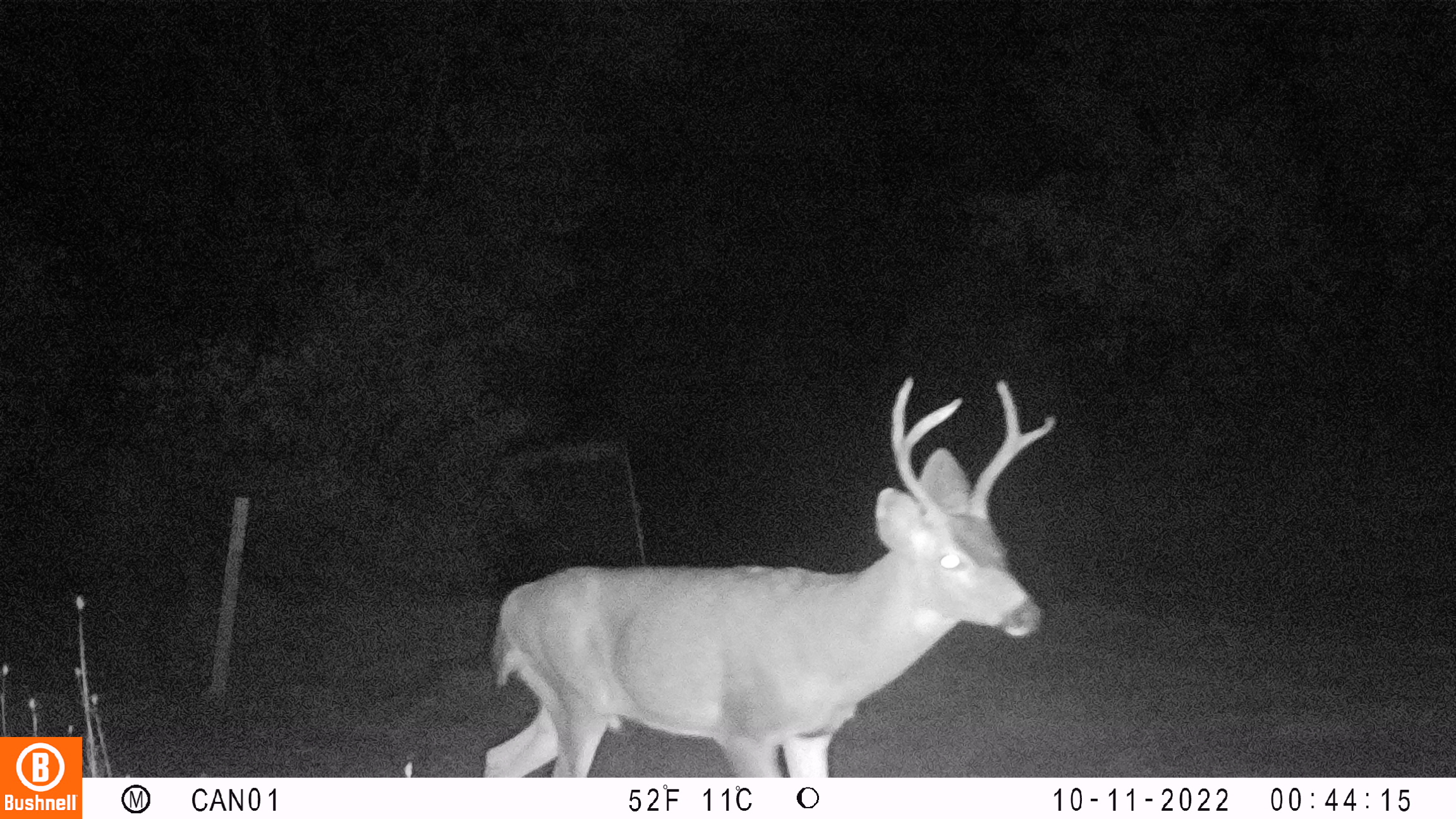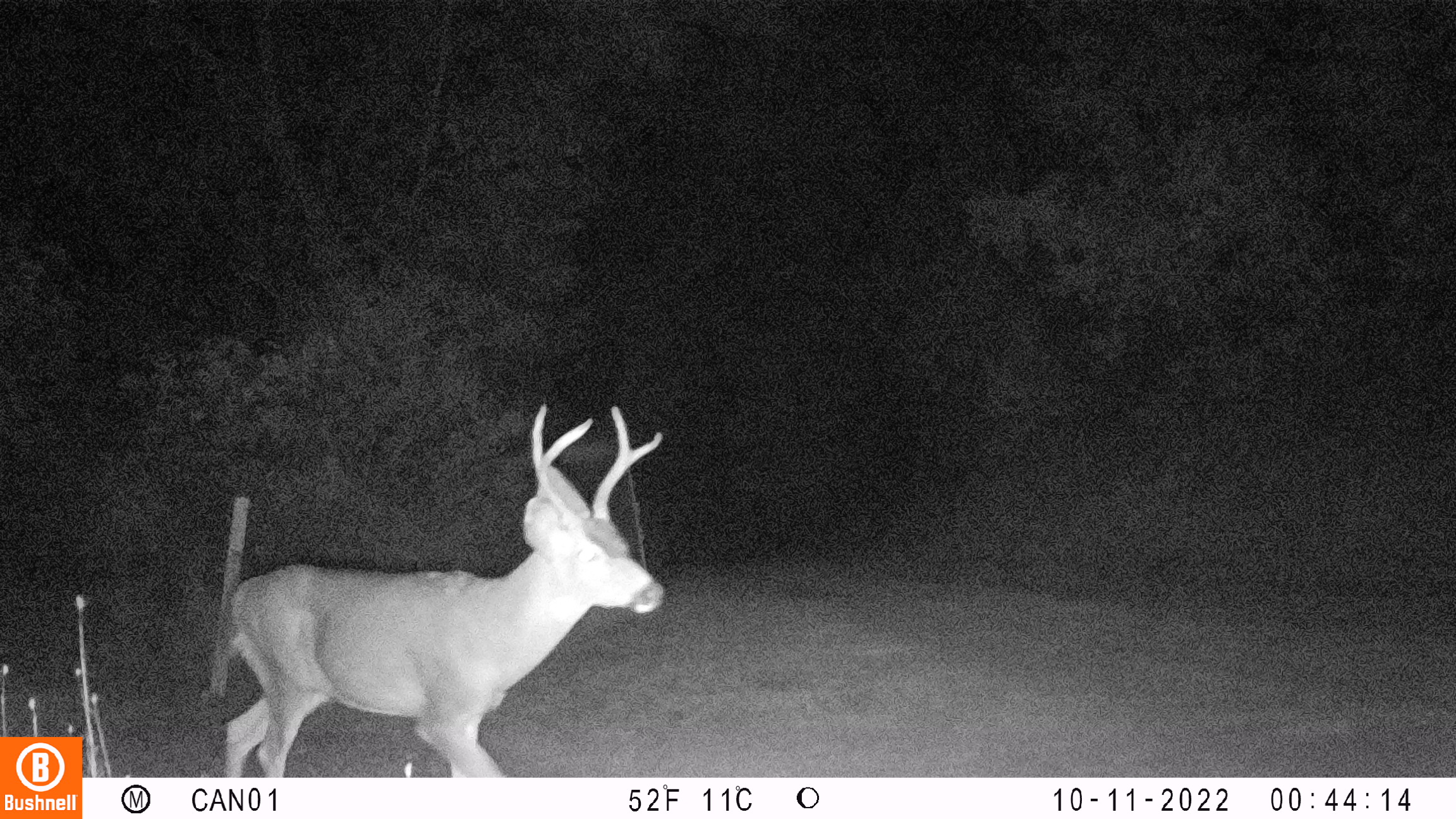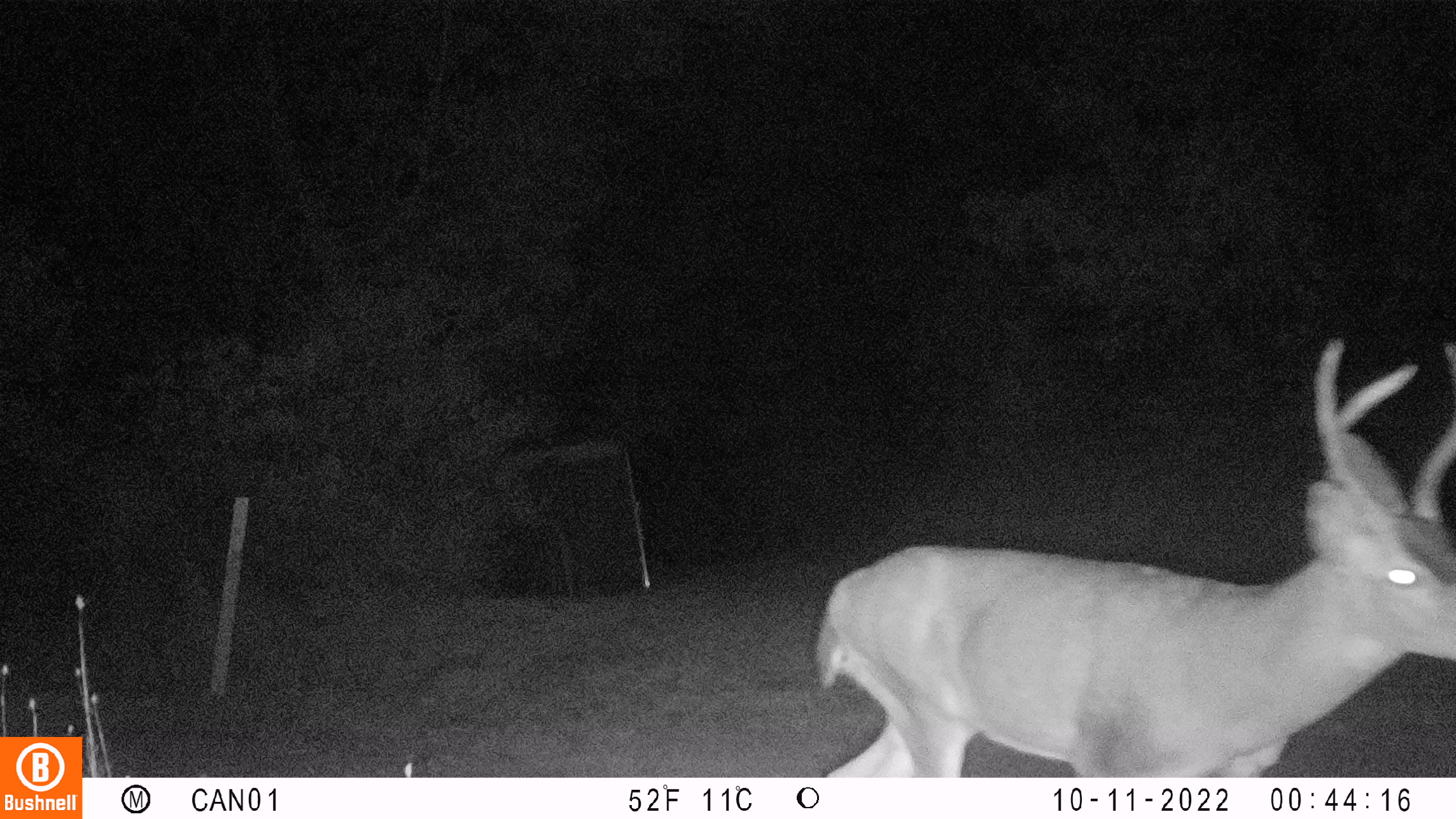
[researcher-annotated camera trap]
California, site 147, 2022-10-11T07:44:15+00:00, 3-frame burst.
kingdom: Animalia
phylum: Chordata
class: Mammalia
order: Artiodactyla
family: Cervidae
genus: Odocoileus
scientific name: Odocoileus hemionus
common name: mule deer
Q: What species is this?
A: Mule deer (Odocoileus hemionus).